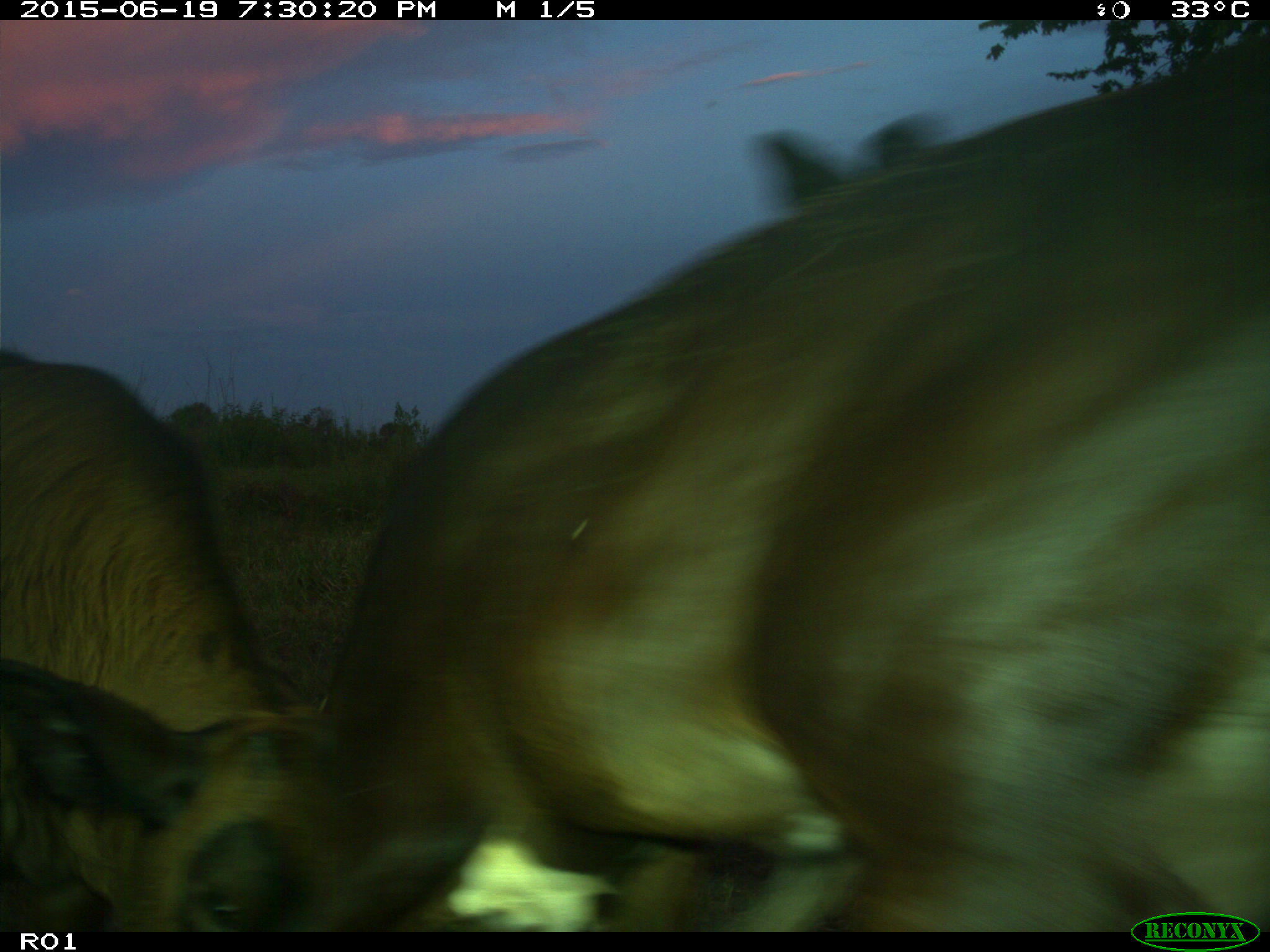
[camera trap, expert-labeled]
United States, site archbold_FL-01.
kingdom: Animalia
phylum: Chordata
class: Mammalia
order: Artiodactyla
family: Bovidae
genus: Bos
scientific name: Bos taurus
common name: domestic cow